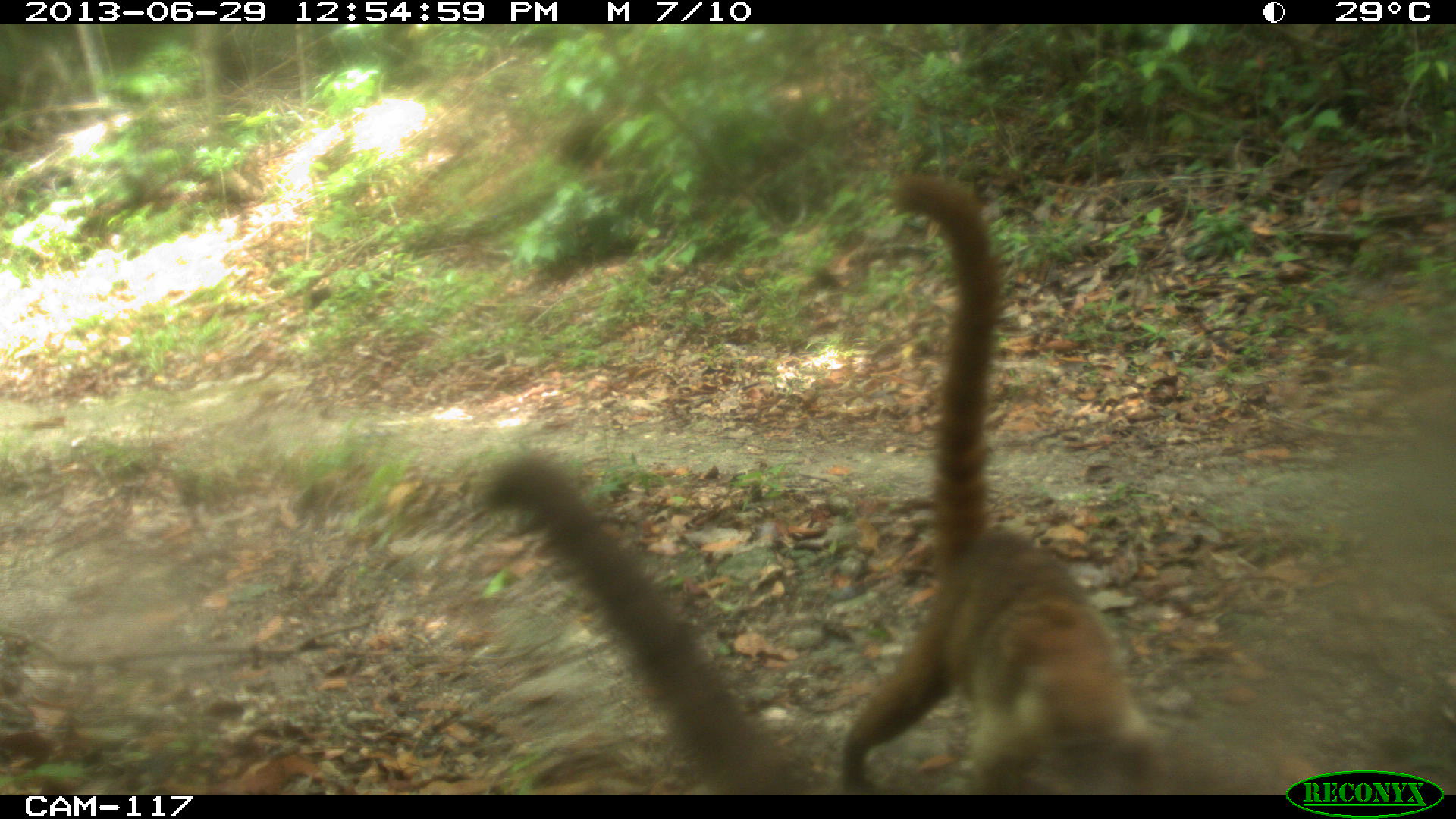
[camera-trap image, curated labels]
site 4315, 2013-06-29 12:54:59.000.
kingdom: Animalia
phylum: Chordata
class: Mammalia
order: Carnivora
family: Procyonidae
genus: Nasua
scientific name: Nasua narica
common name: white-nosed coati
Nasua narica (white-nosed coati), count 4.